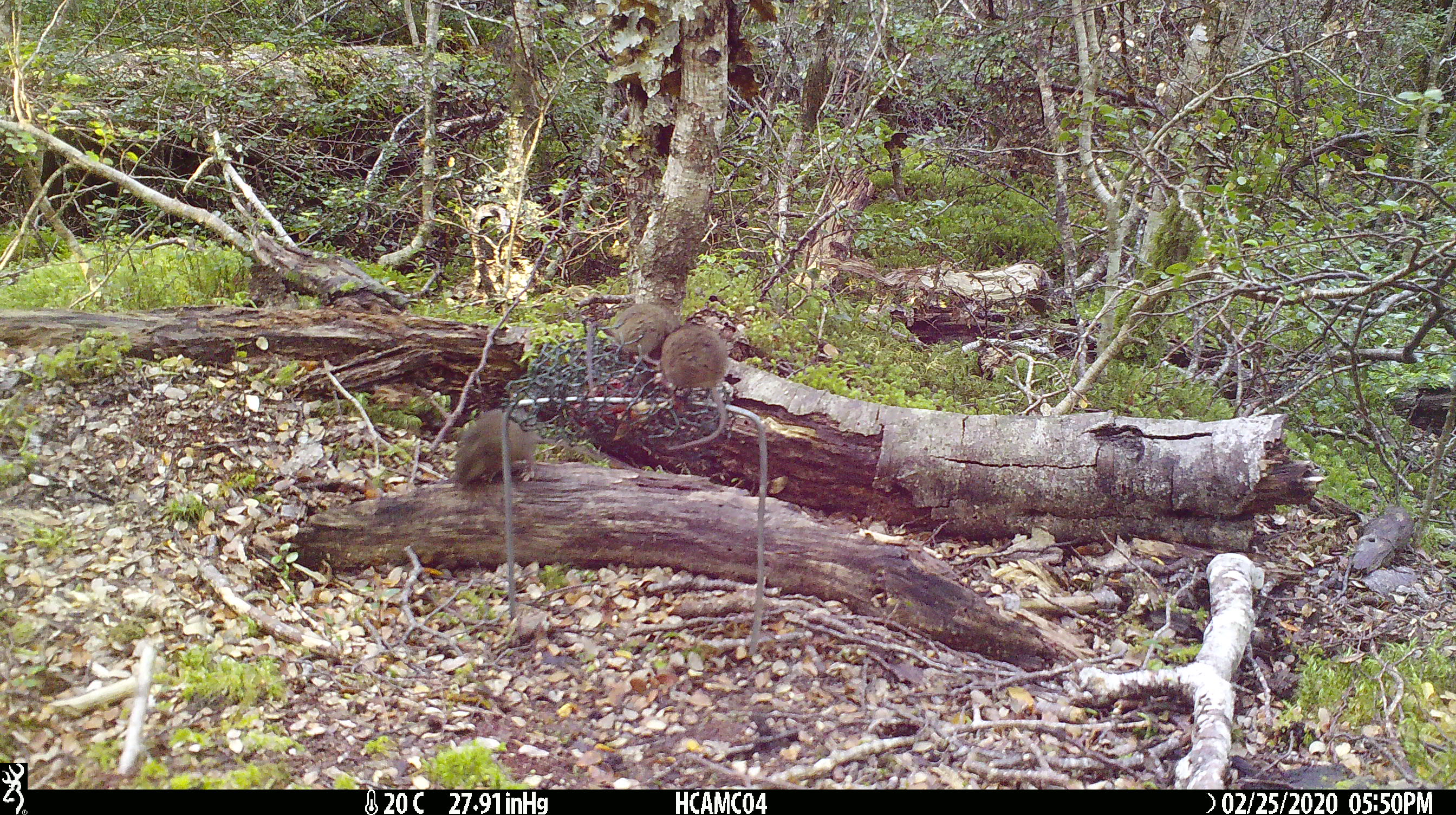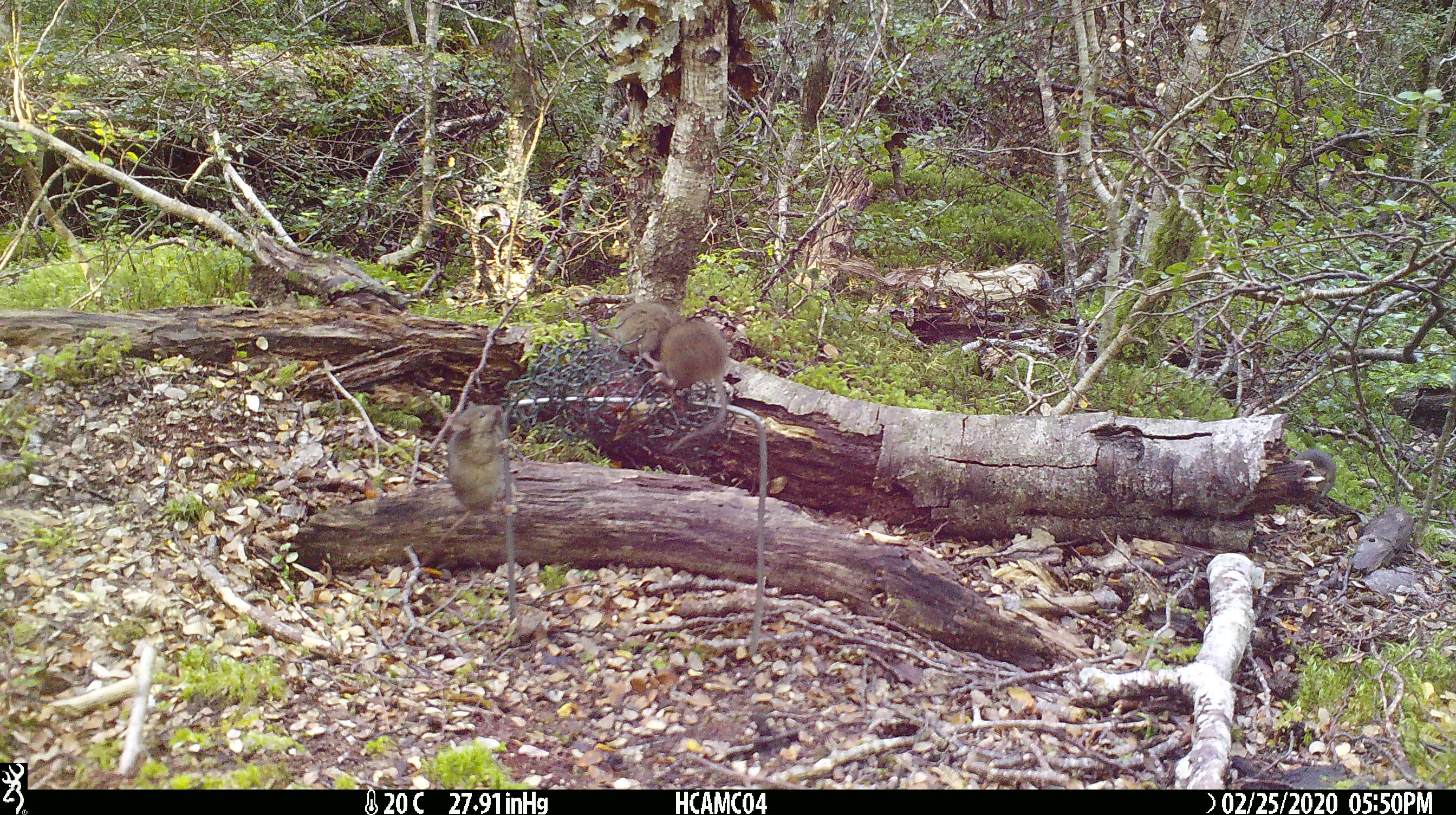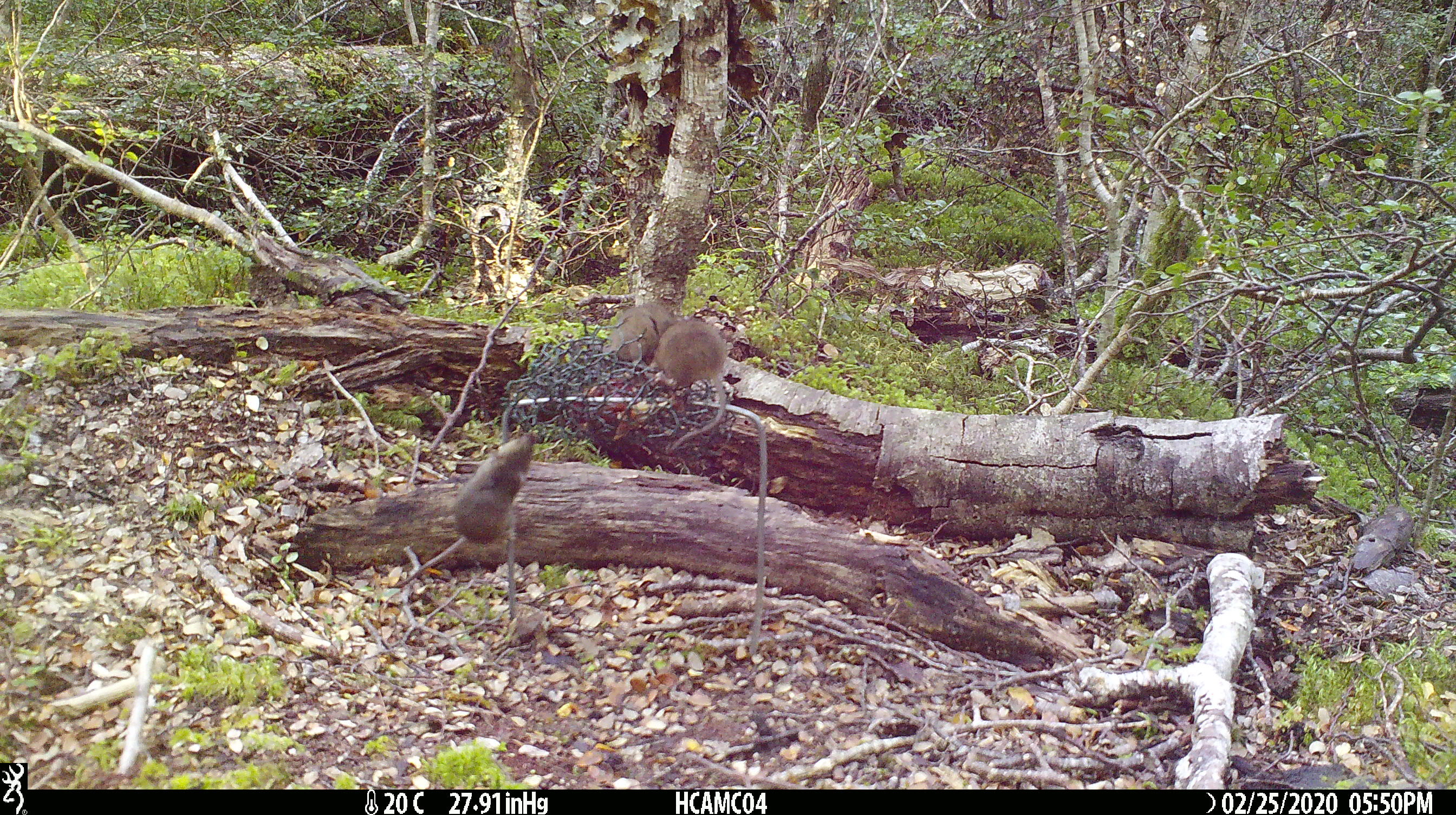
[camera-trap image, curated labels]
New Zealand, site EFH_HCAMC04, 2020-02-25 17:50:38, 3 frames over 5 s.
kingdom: Animalia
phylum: Chordata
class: Mammalia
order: Rodentia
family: Muridae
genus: Mus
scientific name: Mus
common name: mouse